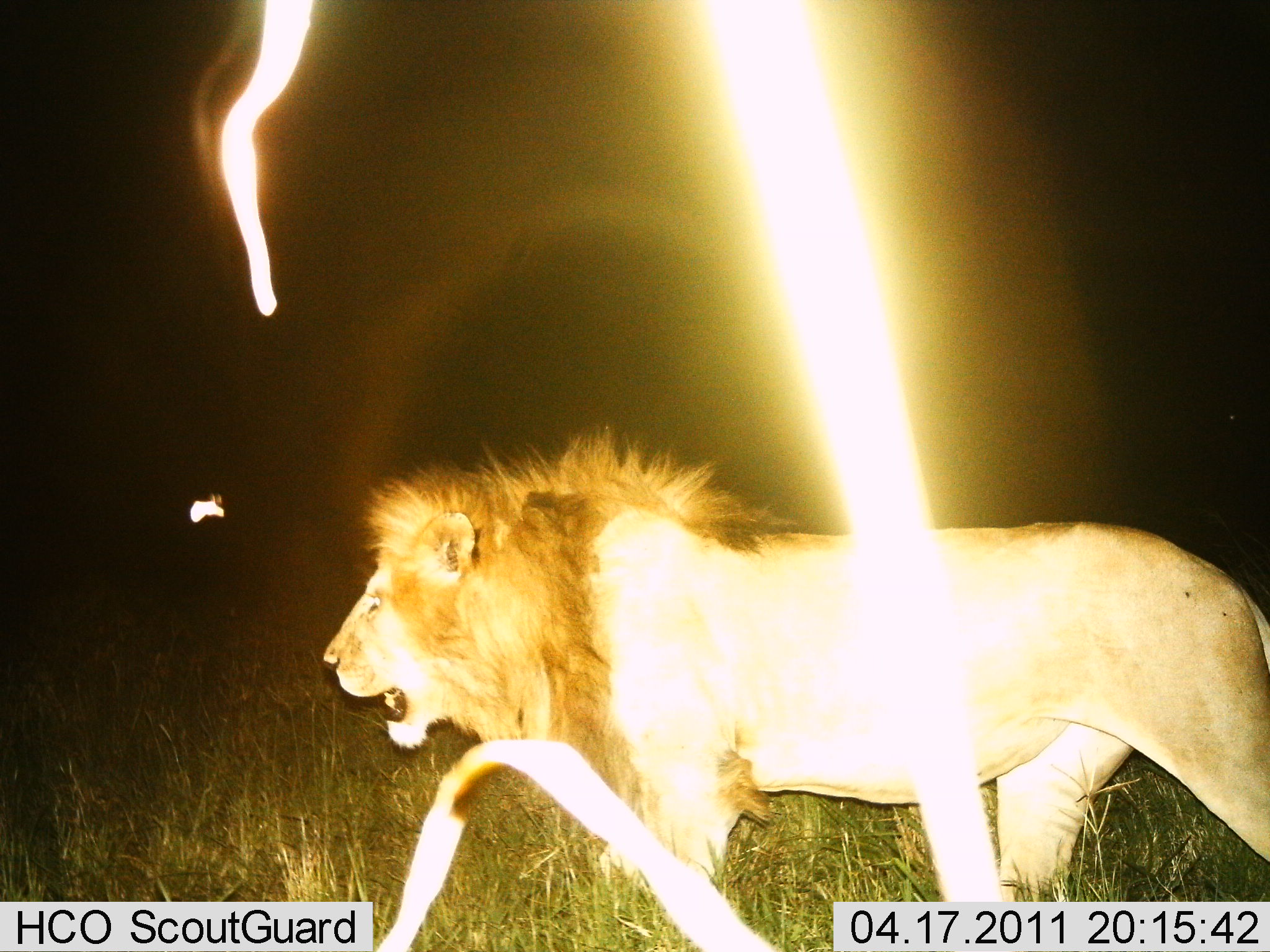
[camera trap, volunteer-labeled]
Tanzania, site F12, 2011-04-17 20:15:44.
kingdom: Animalia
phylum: Chordata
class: Mammalia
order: Carnivora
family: Felidae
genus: Panthera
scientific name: Panthera leo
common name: lion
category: lionmale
Lionmale (lion) (Panthera leo), count 1. Behavior (volunteer vote fractions): standing 29%, resting 0%, moving 79%, interacting 0%. Young present (vote fraction): 0%. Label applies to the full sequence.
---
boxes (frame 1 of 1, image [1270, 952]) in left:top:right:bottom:
animal: 318:423:1270:906